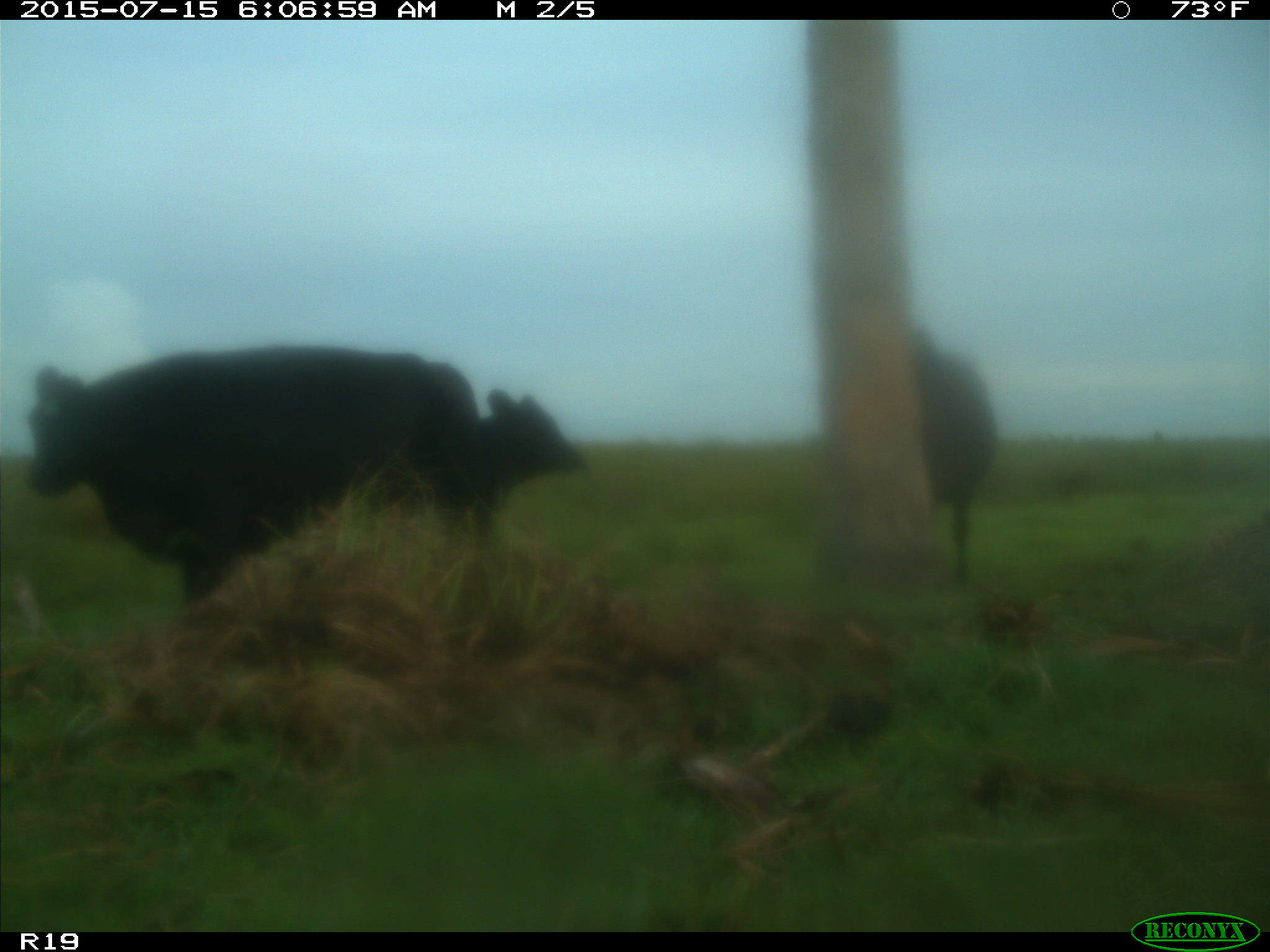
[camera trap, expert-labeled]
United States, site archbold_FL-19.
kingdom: Animalia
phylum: Chordata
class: Mammalia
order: Artiodactyla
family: Bovidae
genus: Bos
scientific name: Bos taurus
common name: domestic cow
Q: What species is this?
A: Bos taurus (domestic cow).